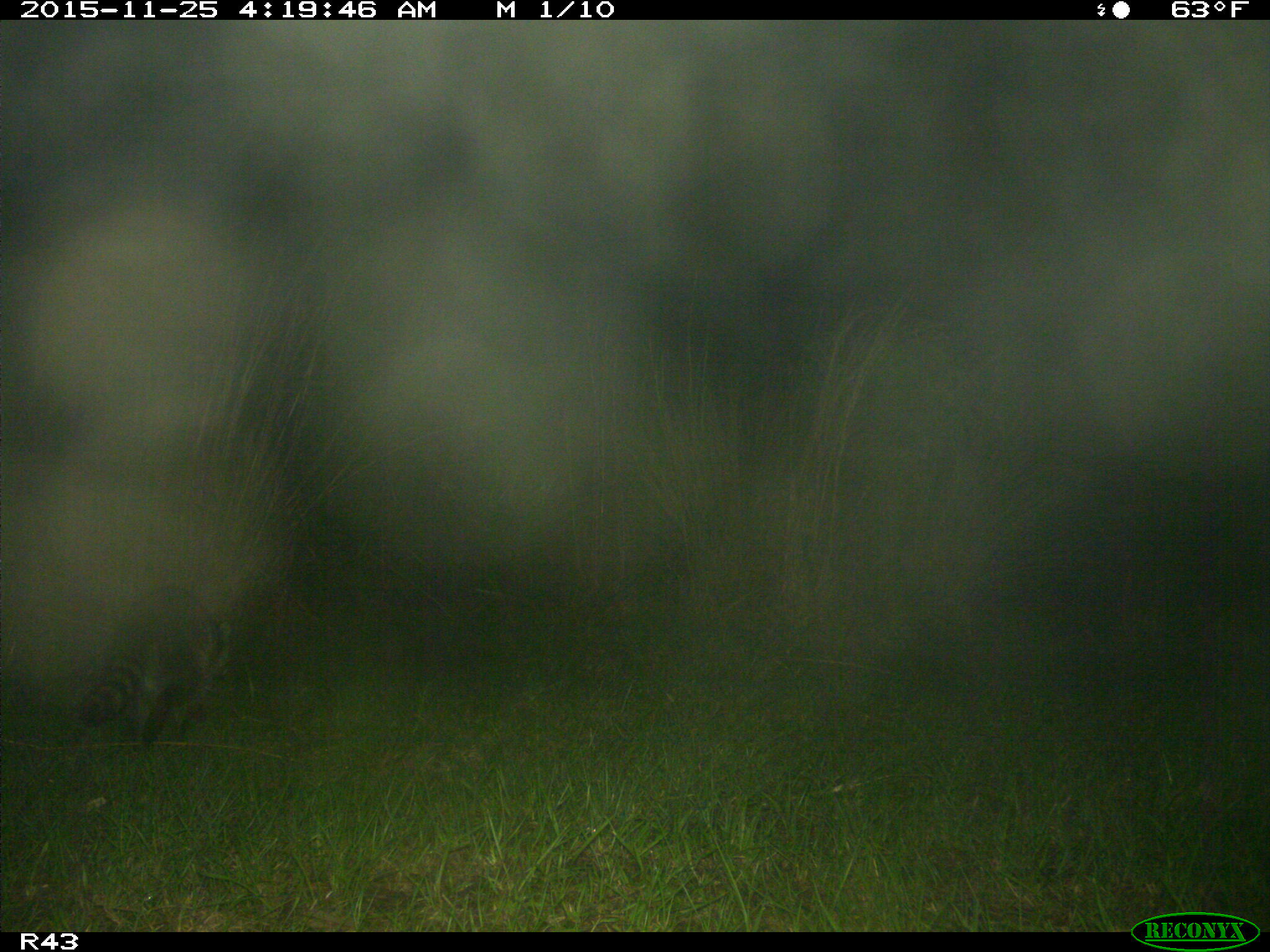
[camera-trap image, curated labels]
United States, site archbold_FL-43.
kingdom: Animalia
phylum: Chordata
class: Mammalia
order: Carnivora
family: Procyonidae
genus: Procyon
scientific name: Procyon lotor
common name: common raccoon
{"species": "Procyon lotor (common raccoon)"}